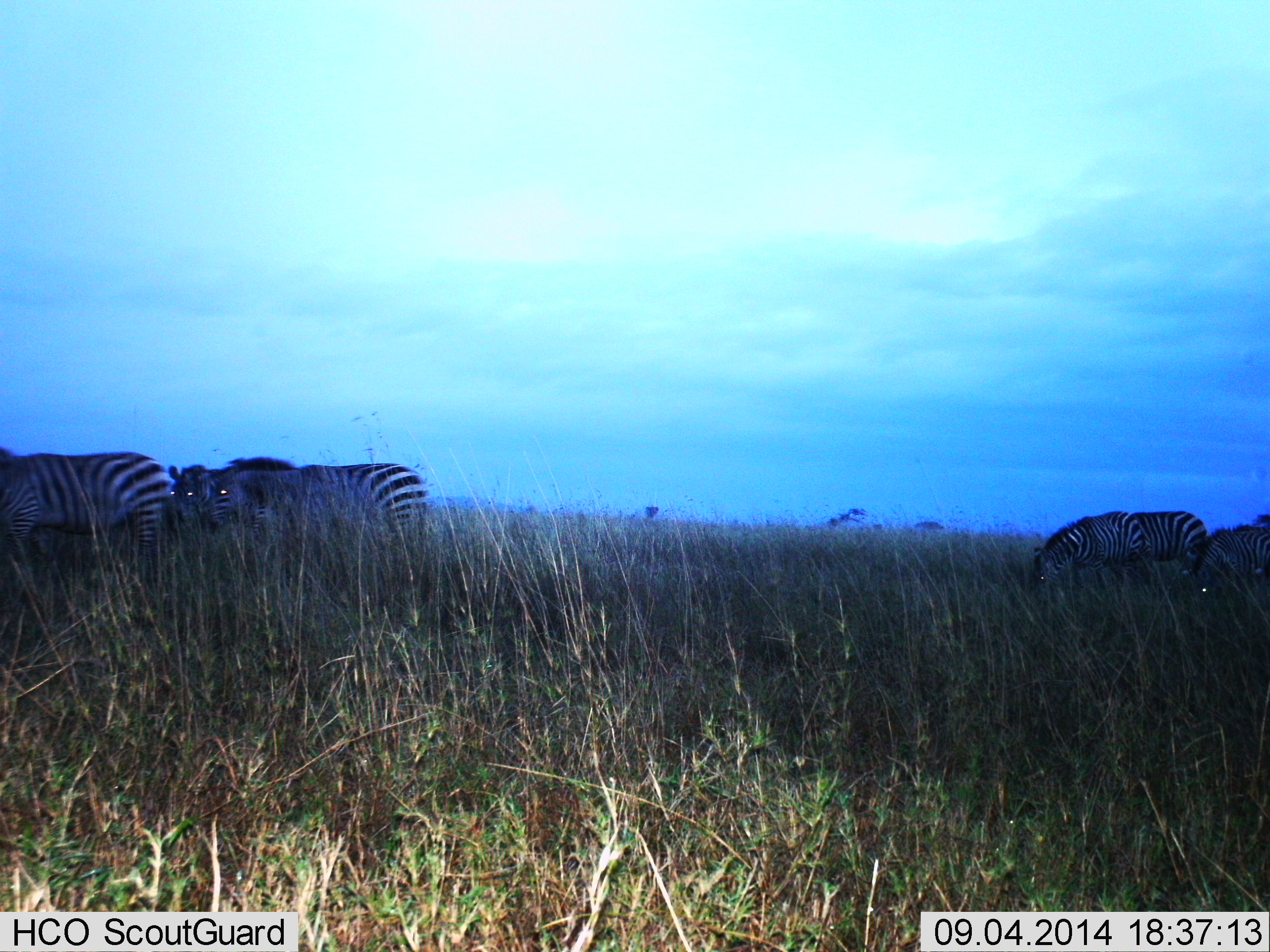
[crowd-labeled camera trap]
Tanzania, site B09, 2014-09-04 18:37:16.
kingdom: Animalia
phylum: Chordata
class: Mammalia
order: Perissodactyla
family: Equidae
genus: Equus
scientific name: Equus quagga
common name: plains zebra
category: zebra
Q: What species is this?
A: Zebra (plains zebra) (Equus quagga).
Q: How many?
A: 5.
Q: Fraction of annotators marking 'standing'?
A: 70%.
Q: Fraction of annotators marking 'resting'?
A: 0%.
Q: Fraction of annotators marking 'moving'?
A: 30%.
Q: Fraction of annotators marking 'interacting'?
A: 0%.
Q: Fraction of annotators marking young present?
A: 0%.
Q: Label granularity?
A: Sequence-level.